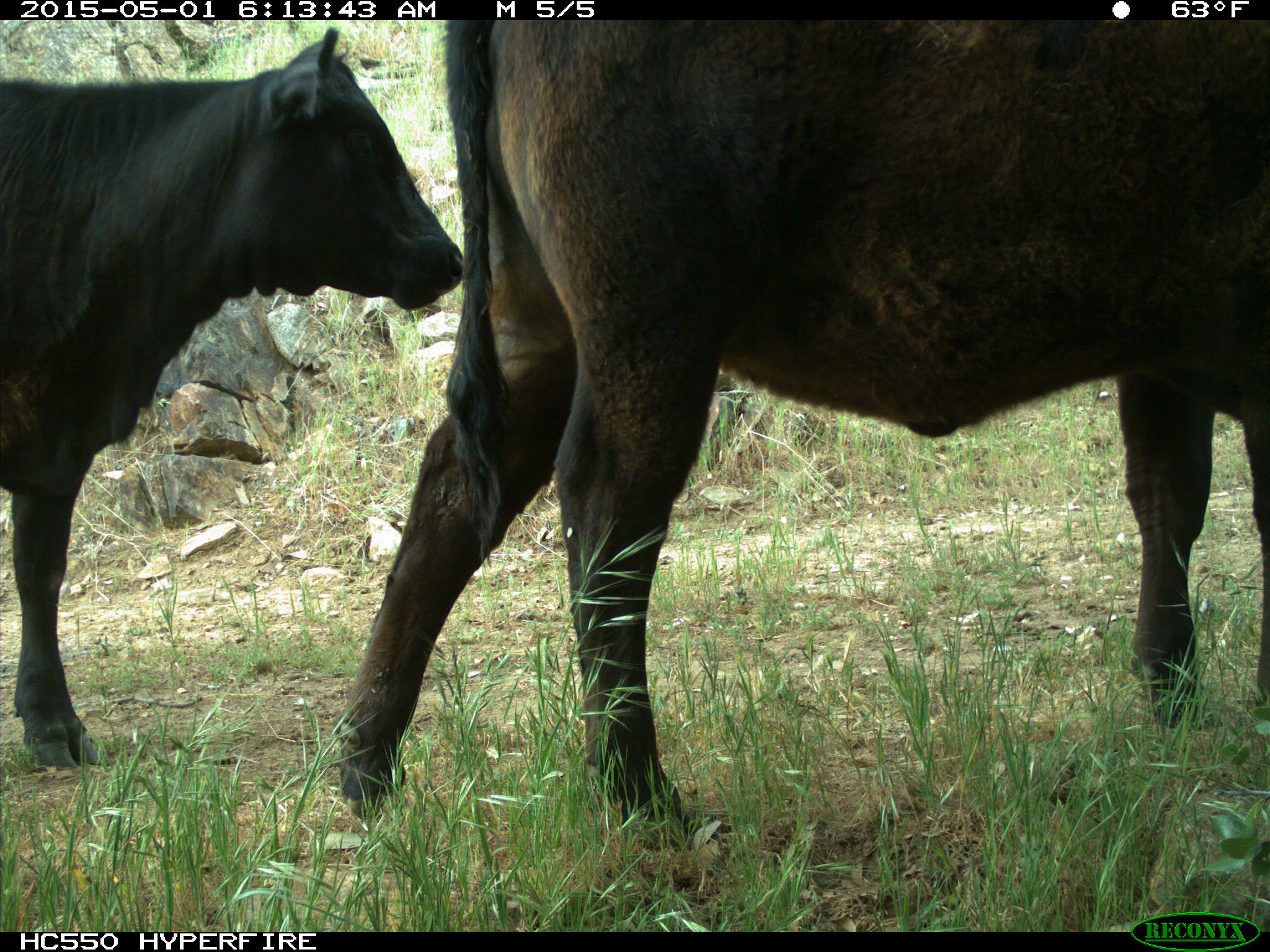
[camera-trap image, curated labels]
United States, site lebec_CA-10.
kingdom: Animalia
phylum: Chordata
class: Mammalia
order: Artiodactyla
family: Bovidae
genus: Bos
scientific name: Bos taurus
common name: domestic cow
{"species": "Bos taurus (domestic cow)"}